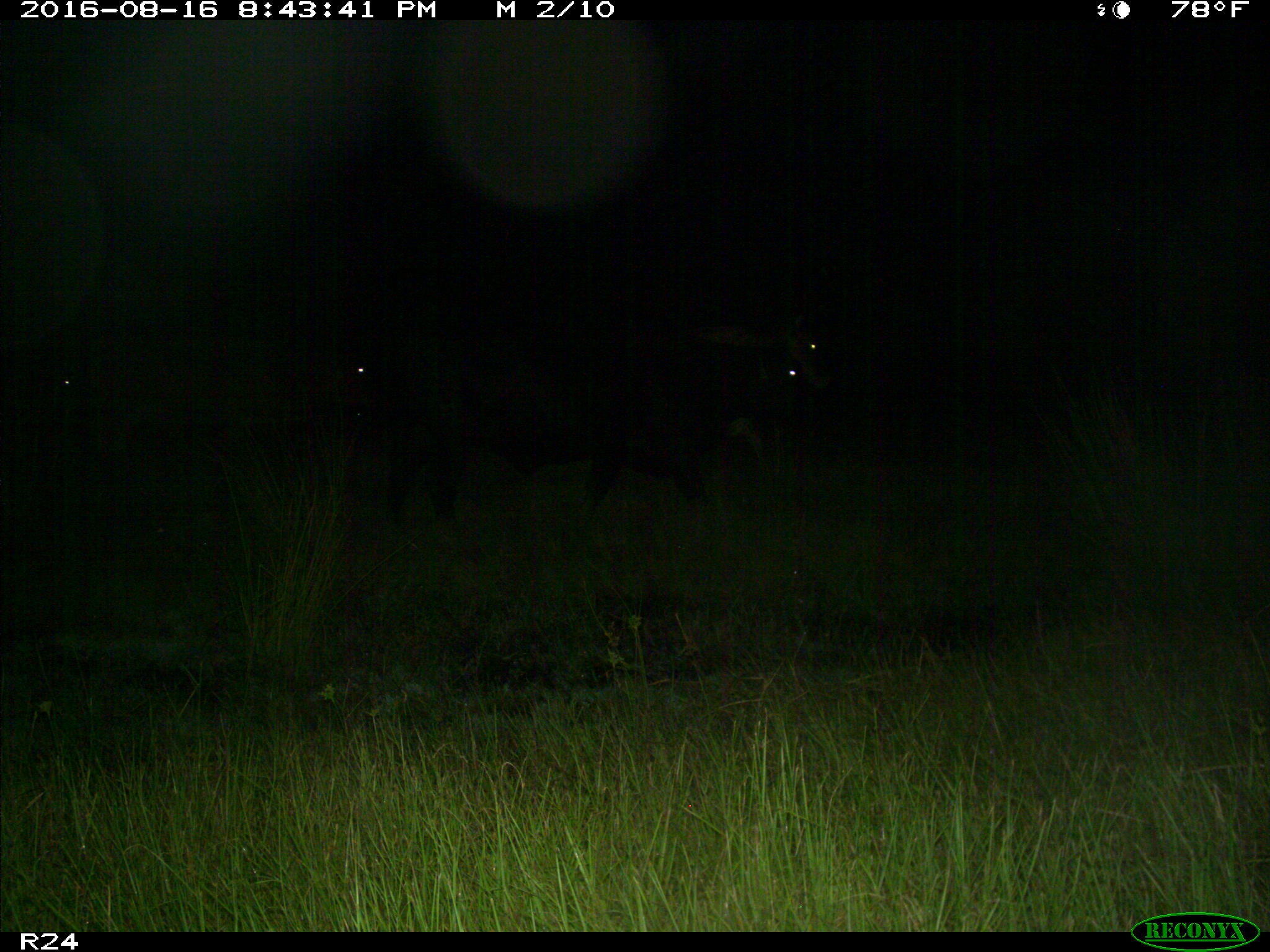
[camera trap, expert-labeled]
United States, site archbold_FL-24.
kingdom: Animalia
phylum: Chordata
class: Mammalia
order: Artiodactyla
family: Bovidae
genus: Bos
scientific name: Bos taurus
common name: domestic cow